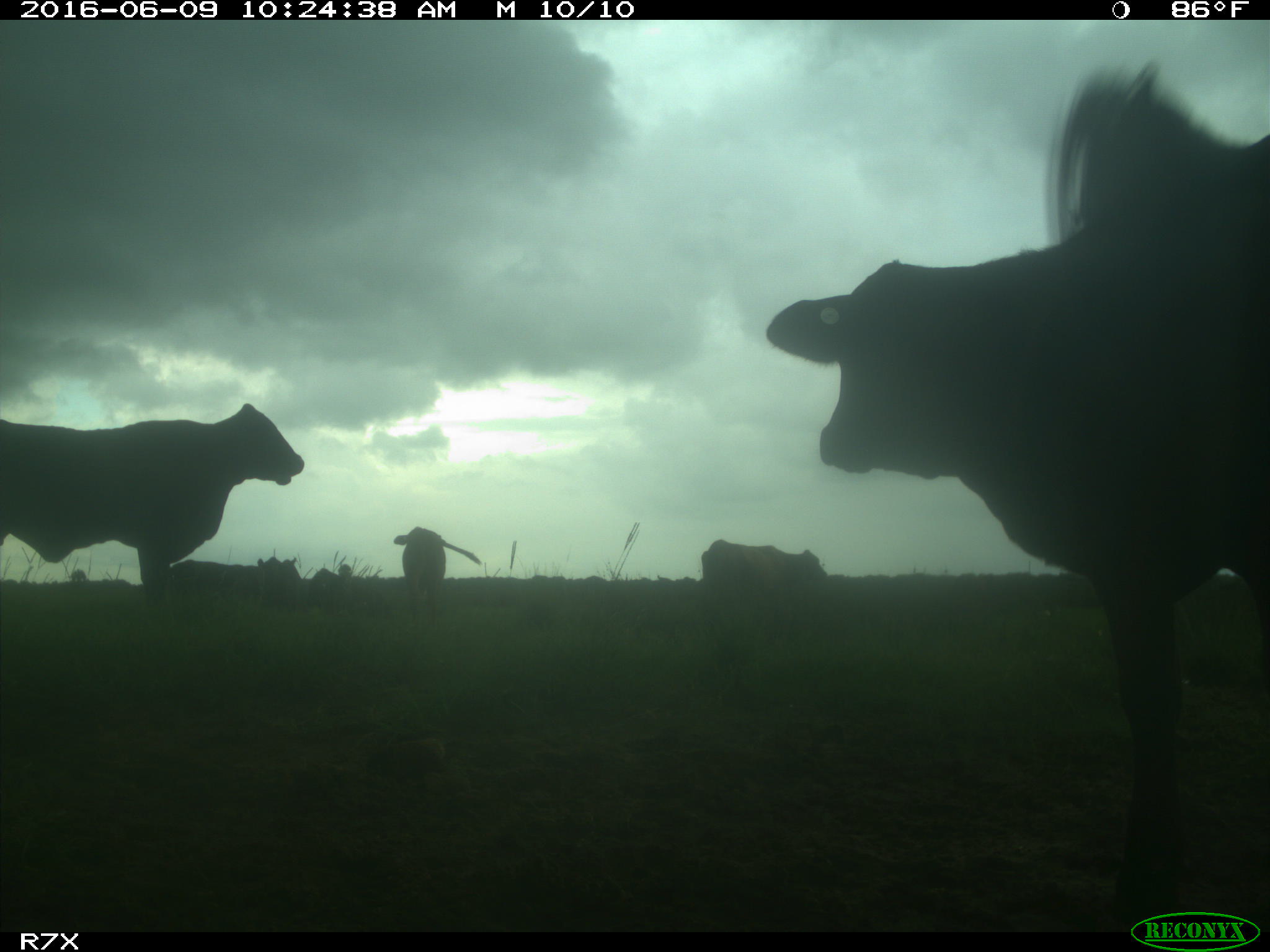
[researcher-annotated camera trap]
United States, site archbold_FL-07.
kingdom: Animalia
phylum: Chordata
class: Mammalia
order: Artiodactyla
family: Bovidae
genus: Bos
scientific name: Bos taurus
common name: domestic cow